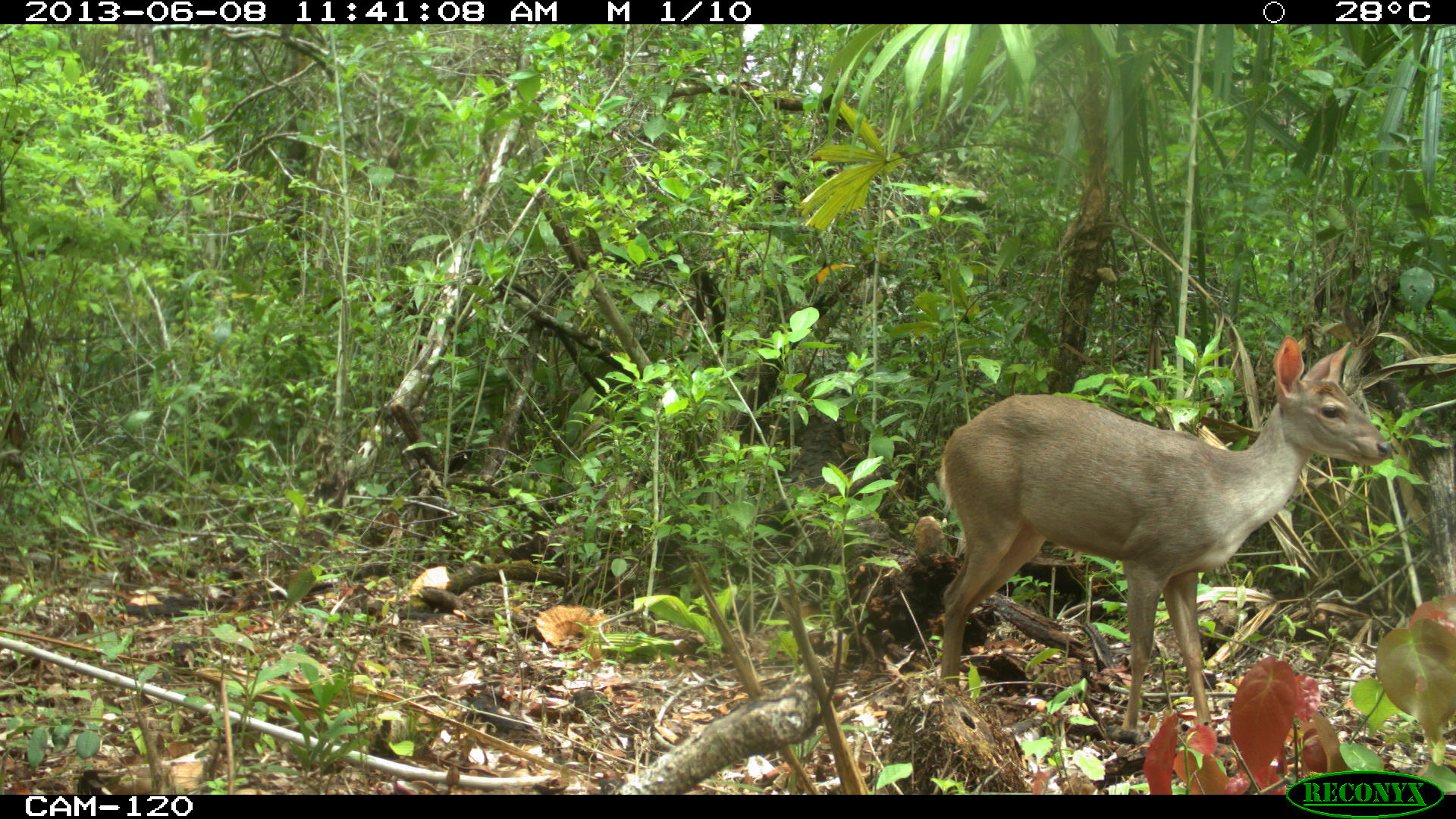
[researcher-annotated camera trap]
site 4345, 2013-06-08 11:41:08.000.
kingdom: Animalia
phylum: Chordata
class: Mammalia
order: Artiodactyla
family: Cervidae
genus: Odocoileus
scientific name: Odocoileus pandora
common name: yucatán brown brocket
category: mazama pandora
Mazama pandora (yucatán brown brocket) (Odocoileus pandora), count 1, sex female.